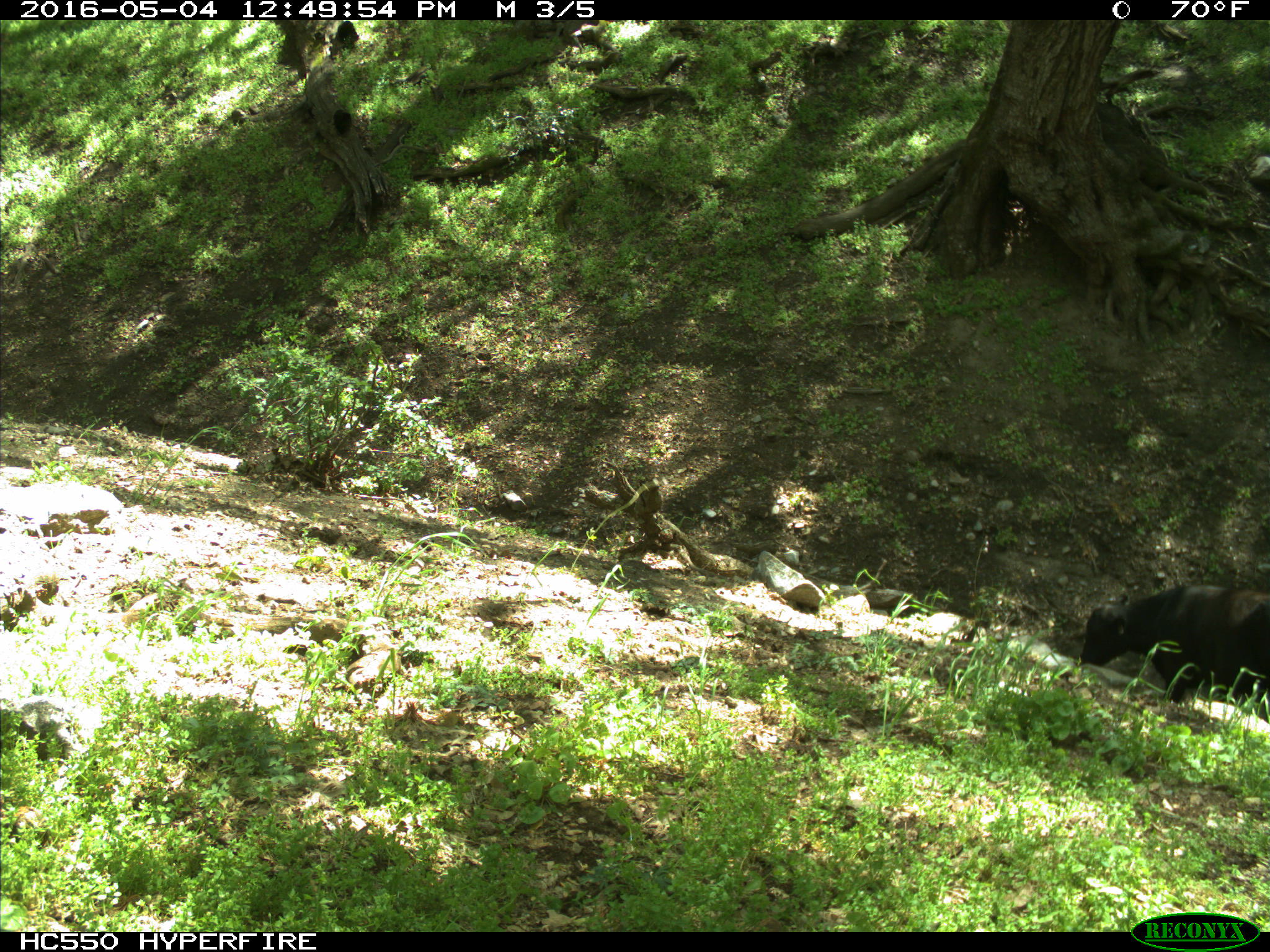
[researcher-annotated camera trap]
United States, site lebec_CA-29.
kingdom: Animalia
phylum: Chordata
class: Mammalia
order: Artiodactyla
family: Bovidae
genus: Bos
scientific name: Bos taurus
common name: domestic cow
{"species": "Bos taurus (domestic cow)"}